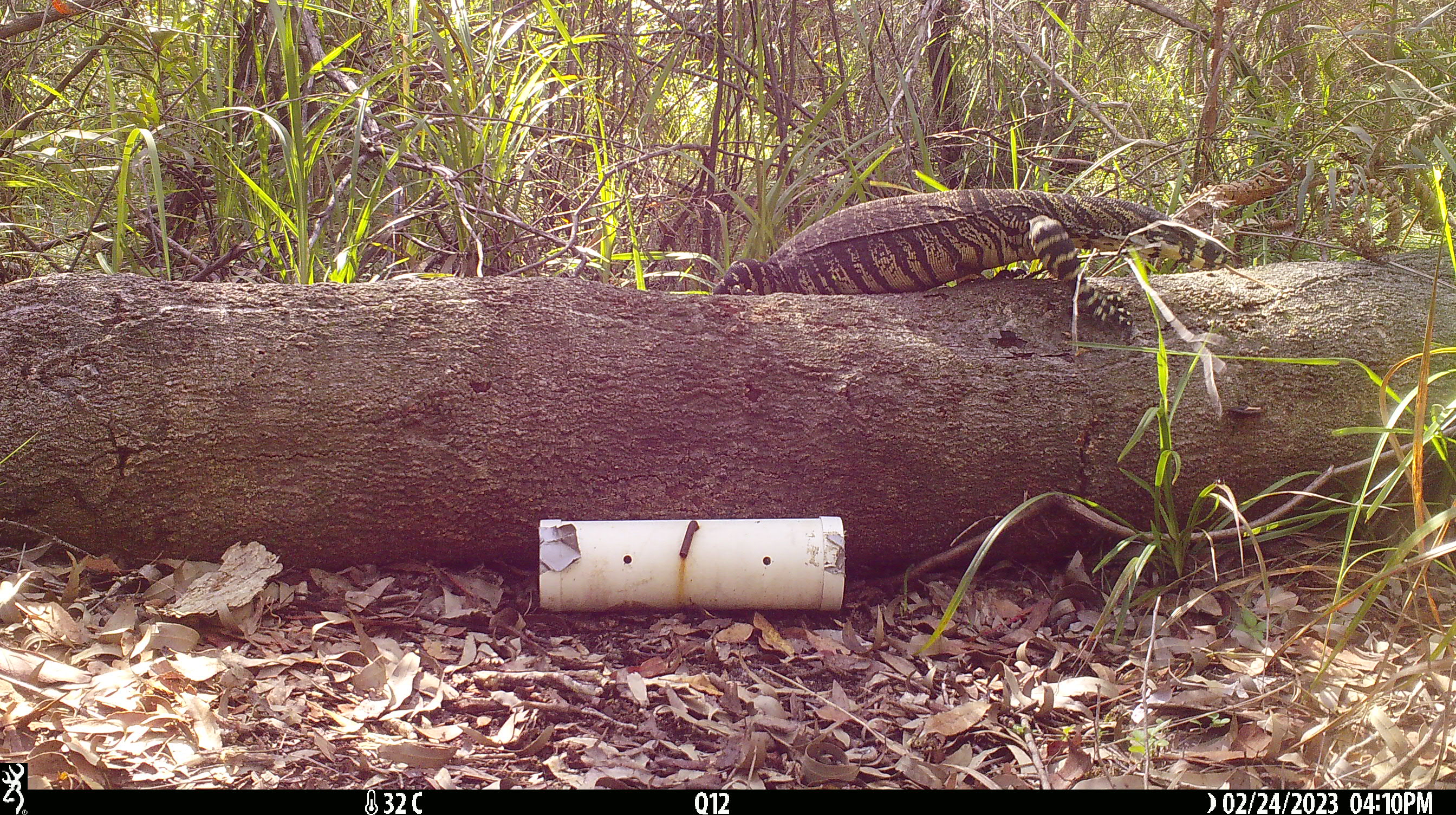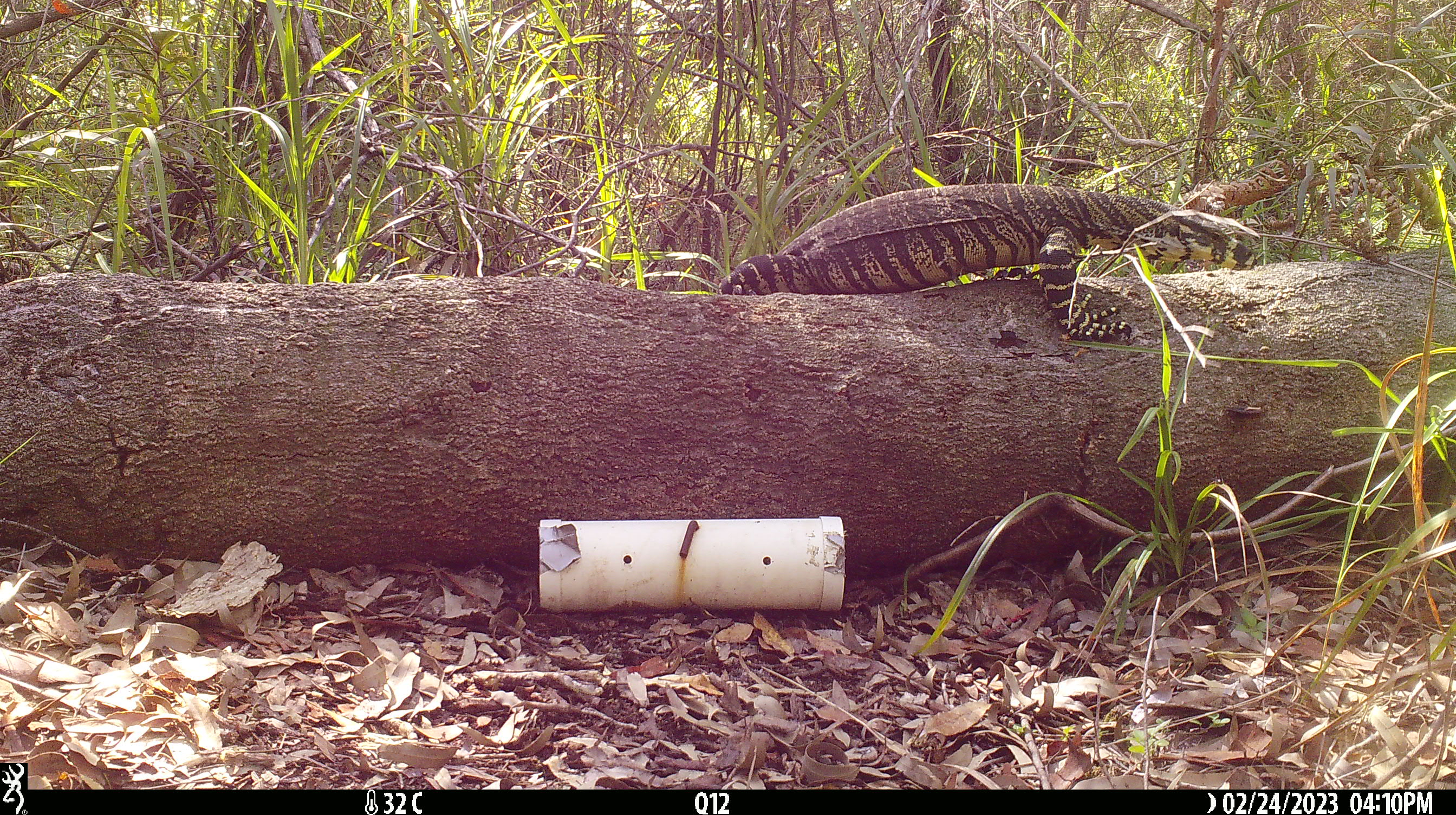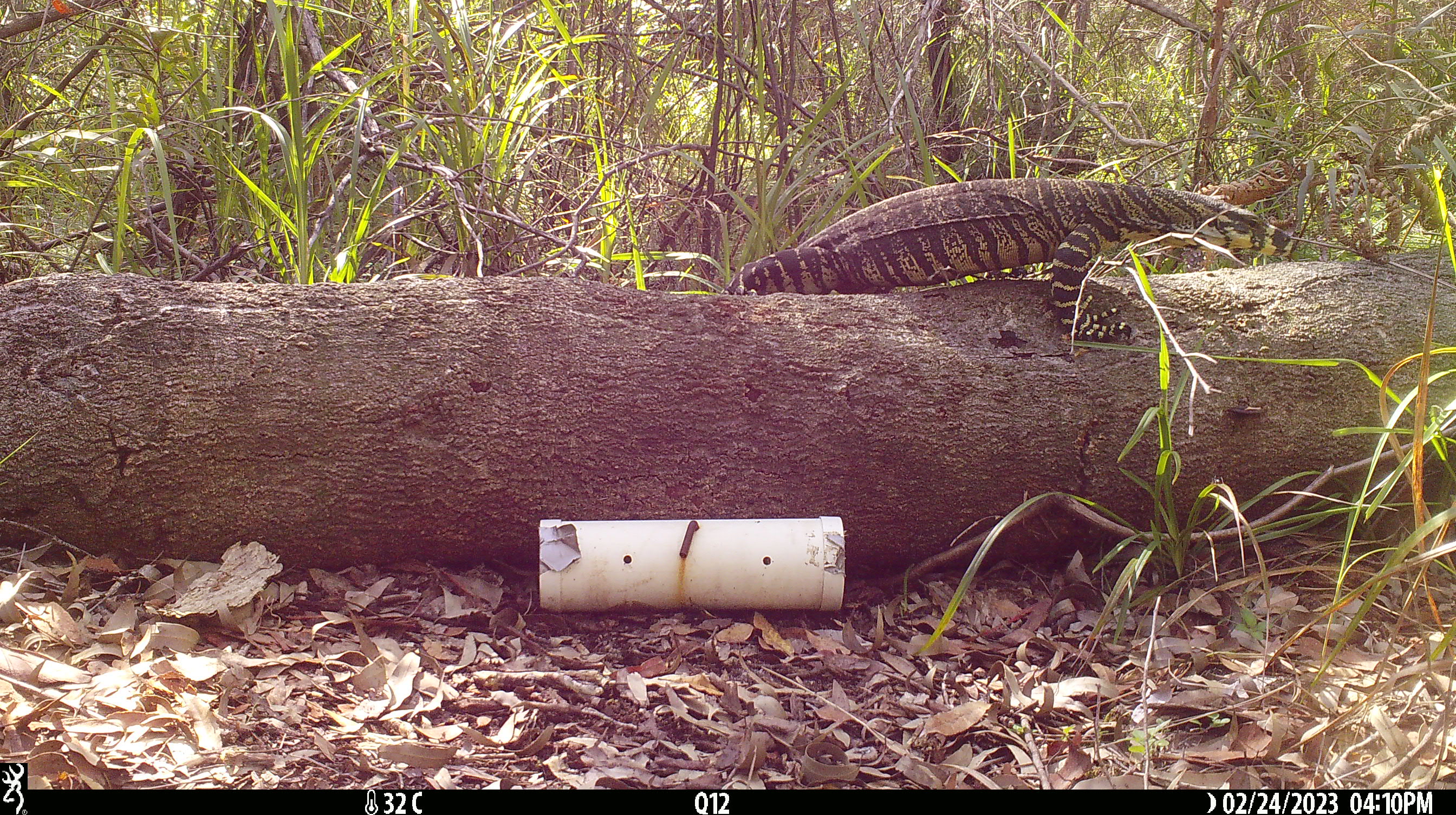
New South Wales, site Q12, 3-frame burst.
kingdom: Animalia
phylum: Chordata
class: Reptilia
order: Squamata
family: Varanidae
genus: Varanus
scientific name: Varanus varius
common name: lace monitor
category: goanna